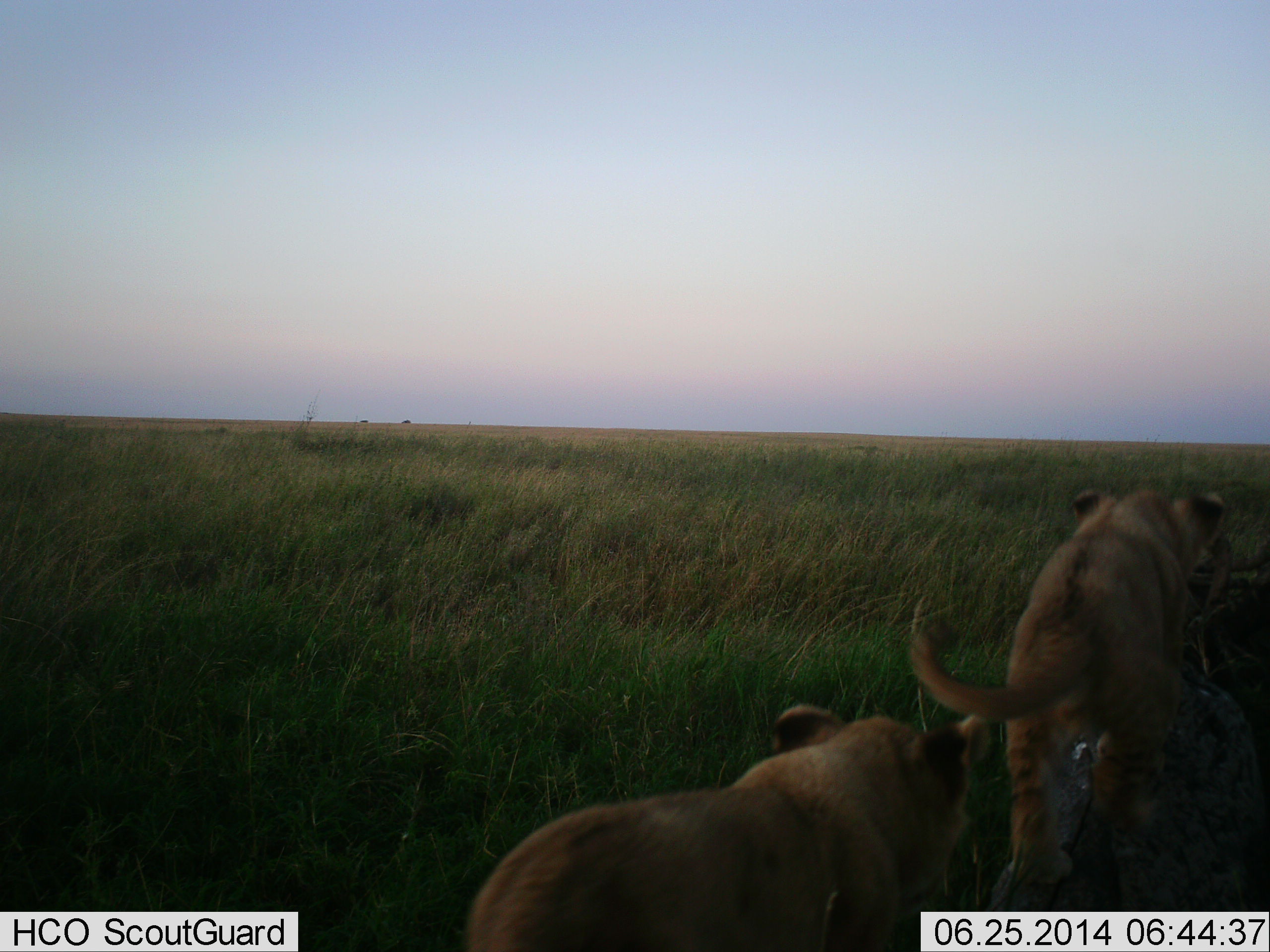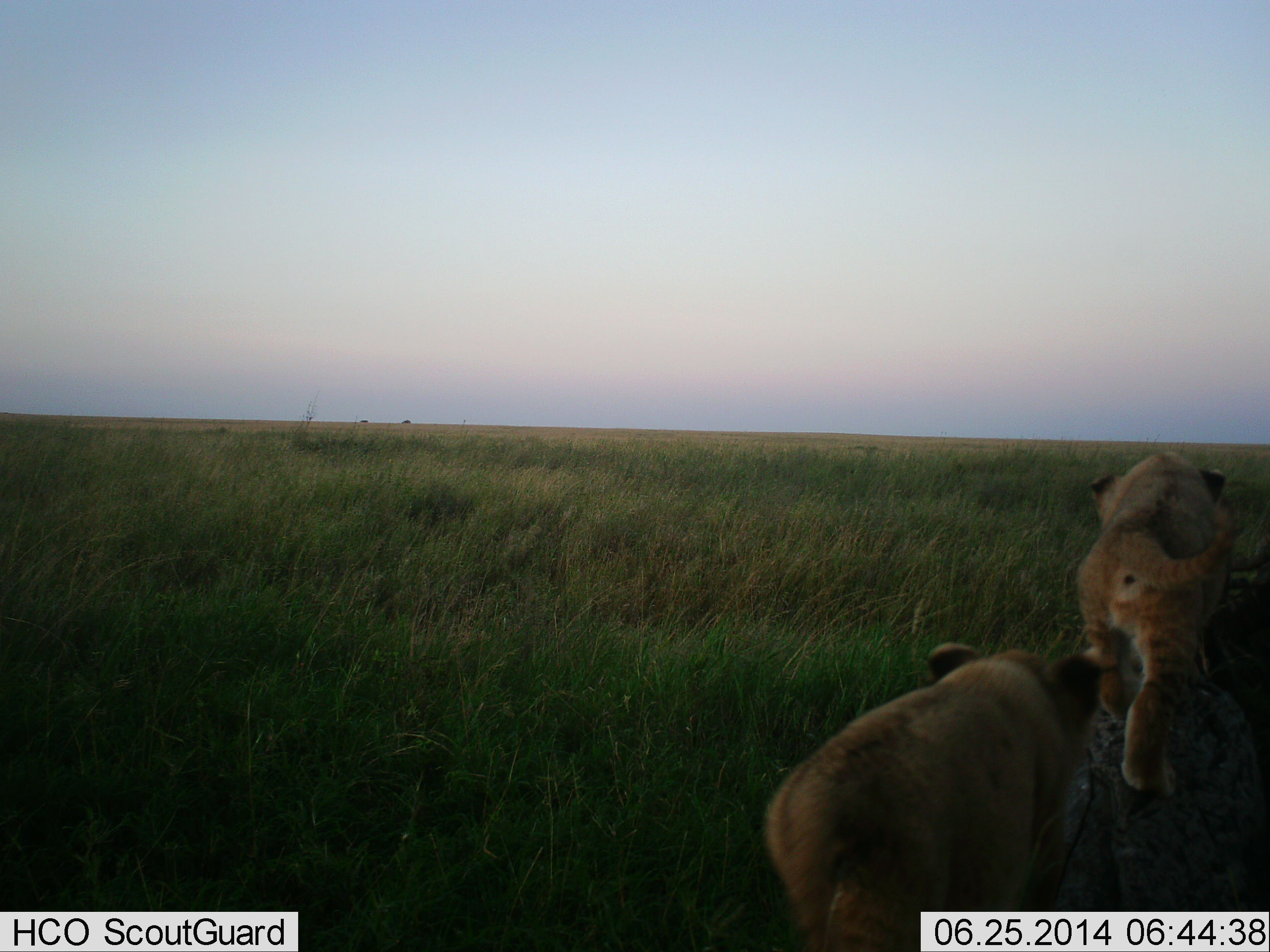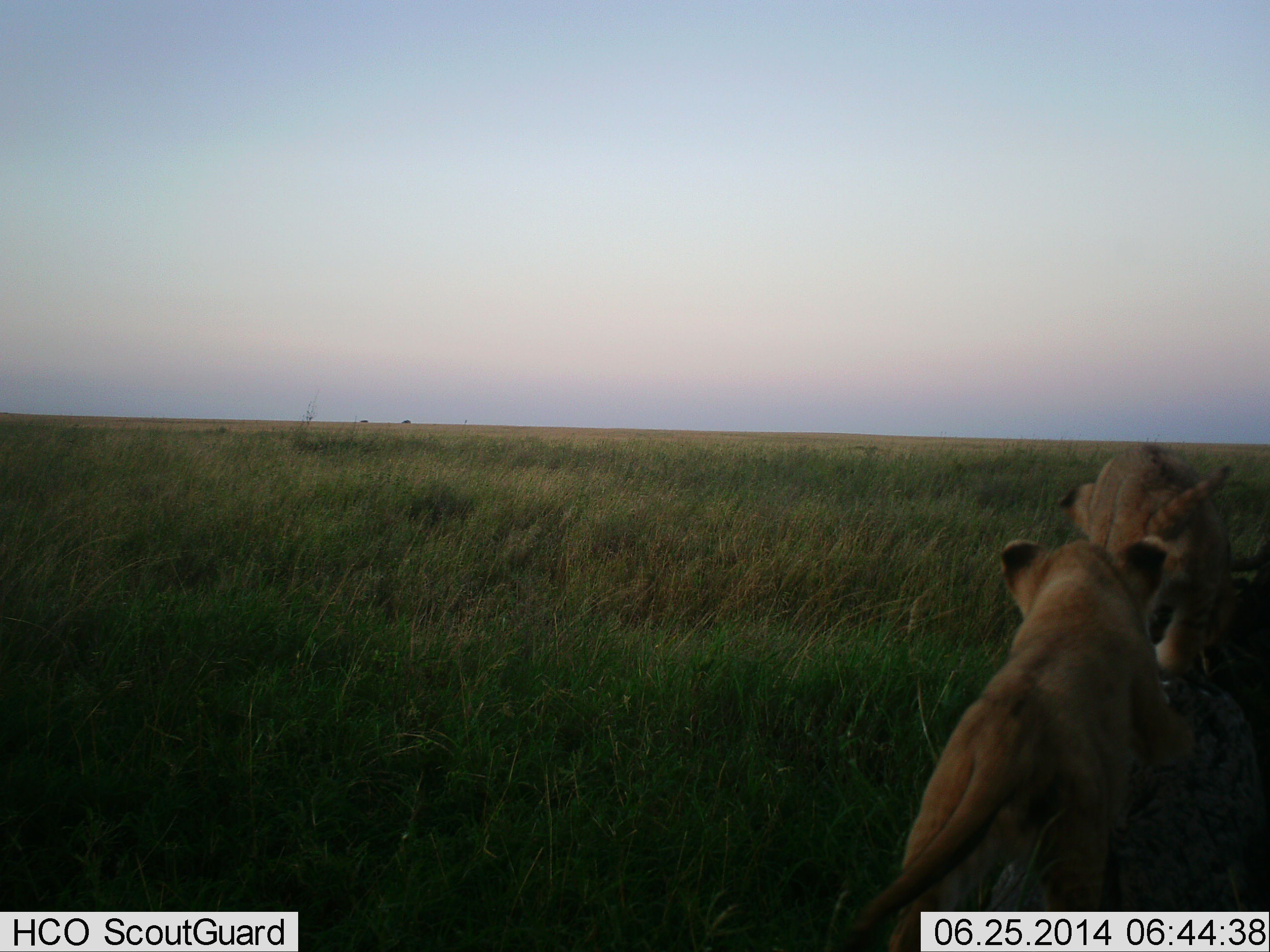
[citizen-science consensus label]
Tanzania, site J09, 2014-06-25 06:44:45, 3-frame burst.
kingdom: Animalia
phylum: Chordata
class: Mammalia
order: Carnivora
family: Felidae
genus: Panthera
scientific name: Panthera leo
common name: lion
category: lionfemale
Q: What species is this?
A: Lionfemale (lion) (Panthera leo).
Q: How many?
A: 2.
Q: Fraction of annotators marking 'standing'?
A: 0%.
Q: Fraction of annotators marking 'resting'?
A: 0%.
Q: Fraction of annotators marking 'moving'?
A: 100%.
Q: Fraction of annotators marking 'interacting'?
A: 10%.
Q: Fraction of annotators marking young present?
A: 80%.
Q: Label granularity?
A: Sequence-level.